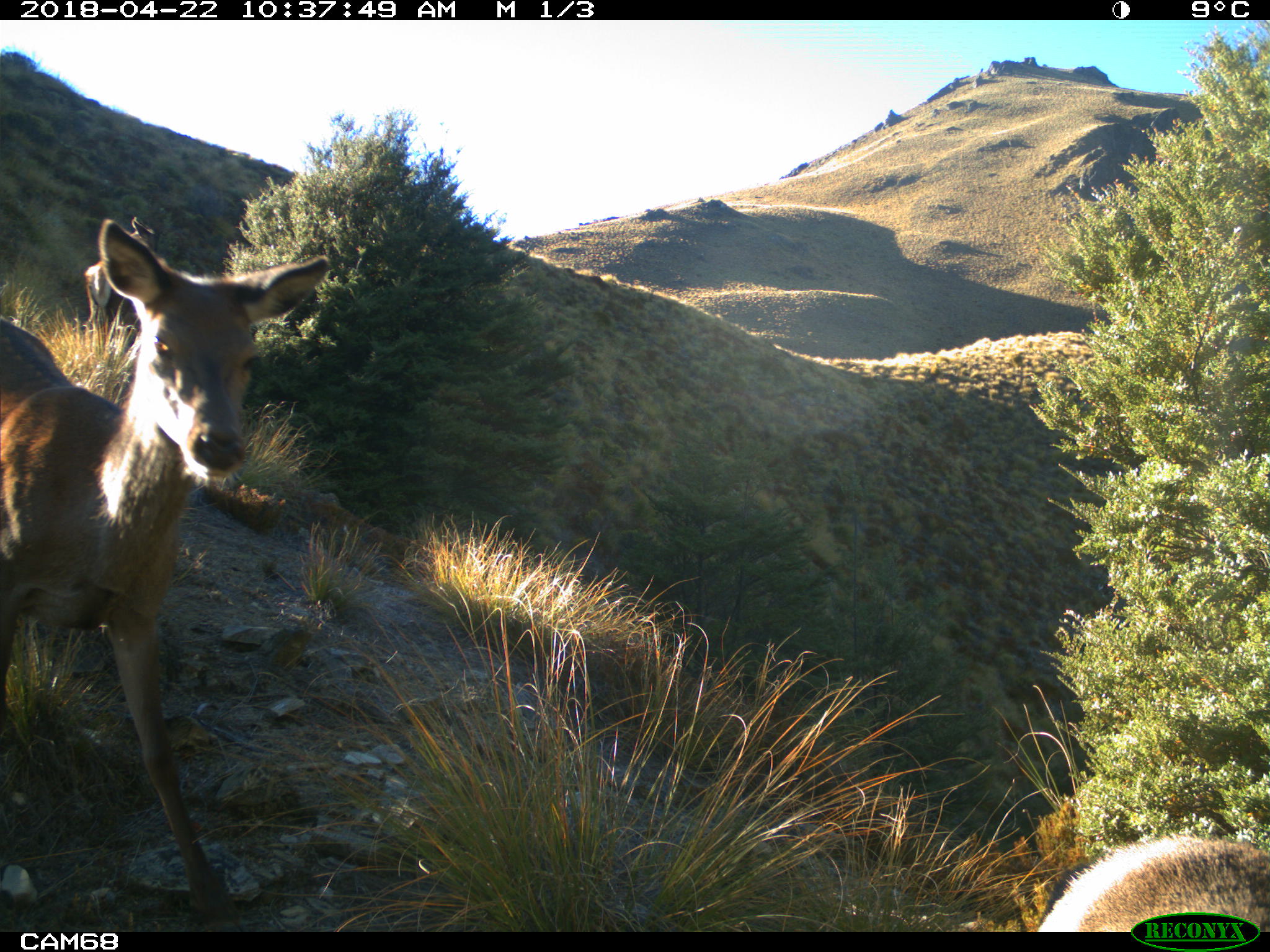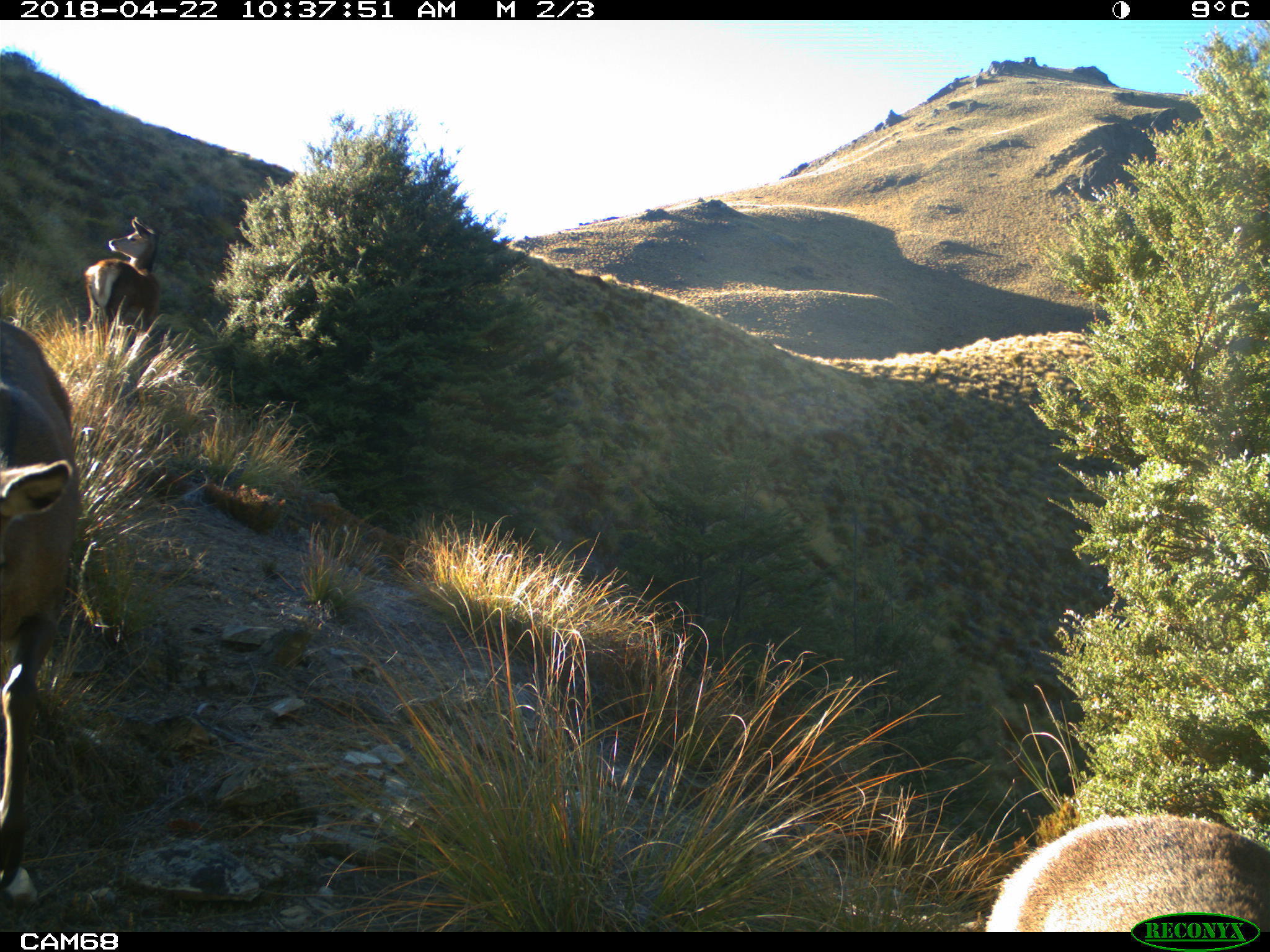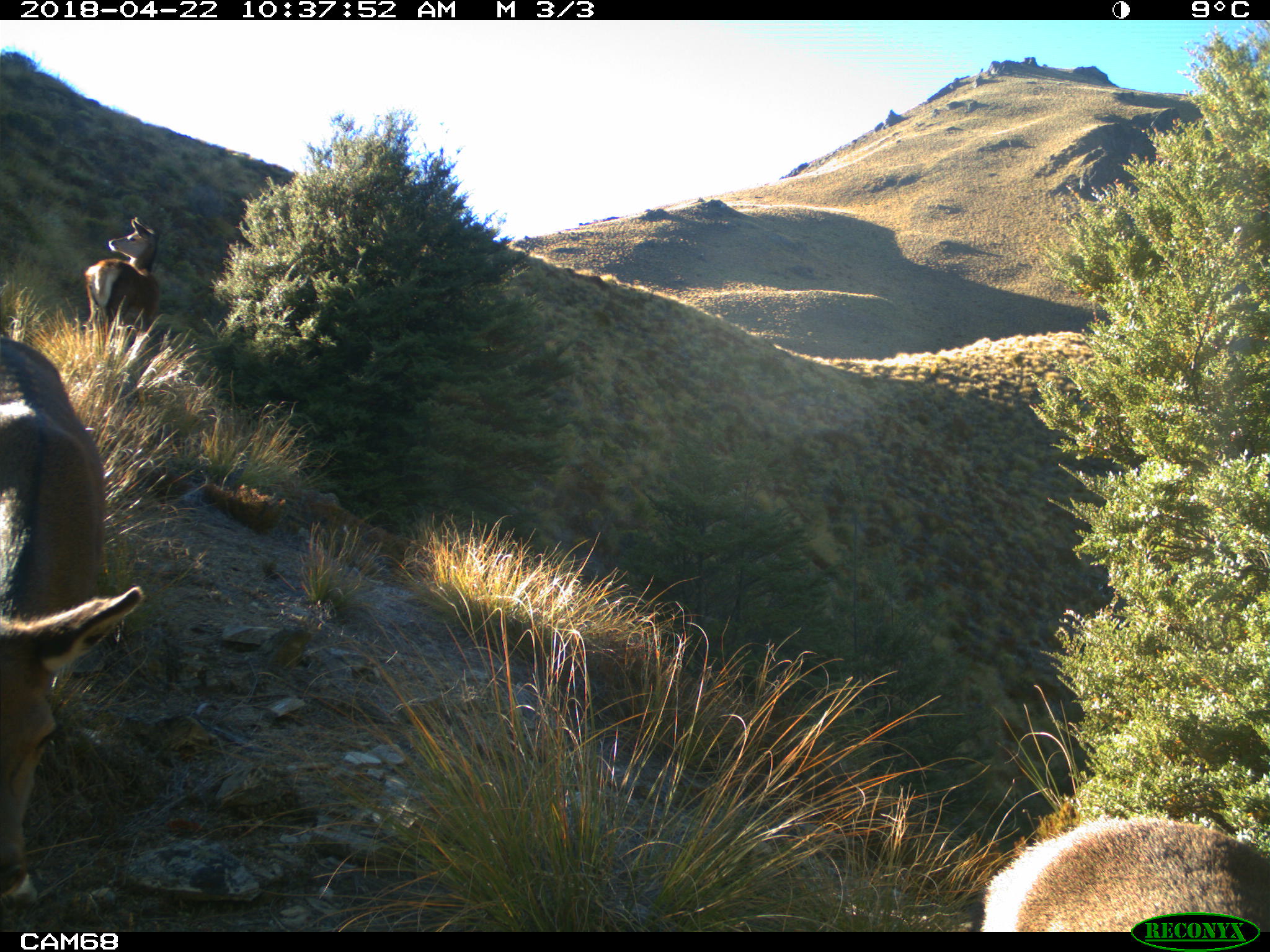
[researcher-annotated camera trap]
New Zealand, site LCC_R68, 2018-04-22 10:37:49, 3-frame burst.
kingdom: Animalia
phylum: Chordata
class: Mammalia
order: Artiodactyla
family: Cervidae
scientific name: Cervidae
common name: deer